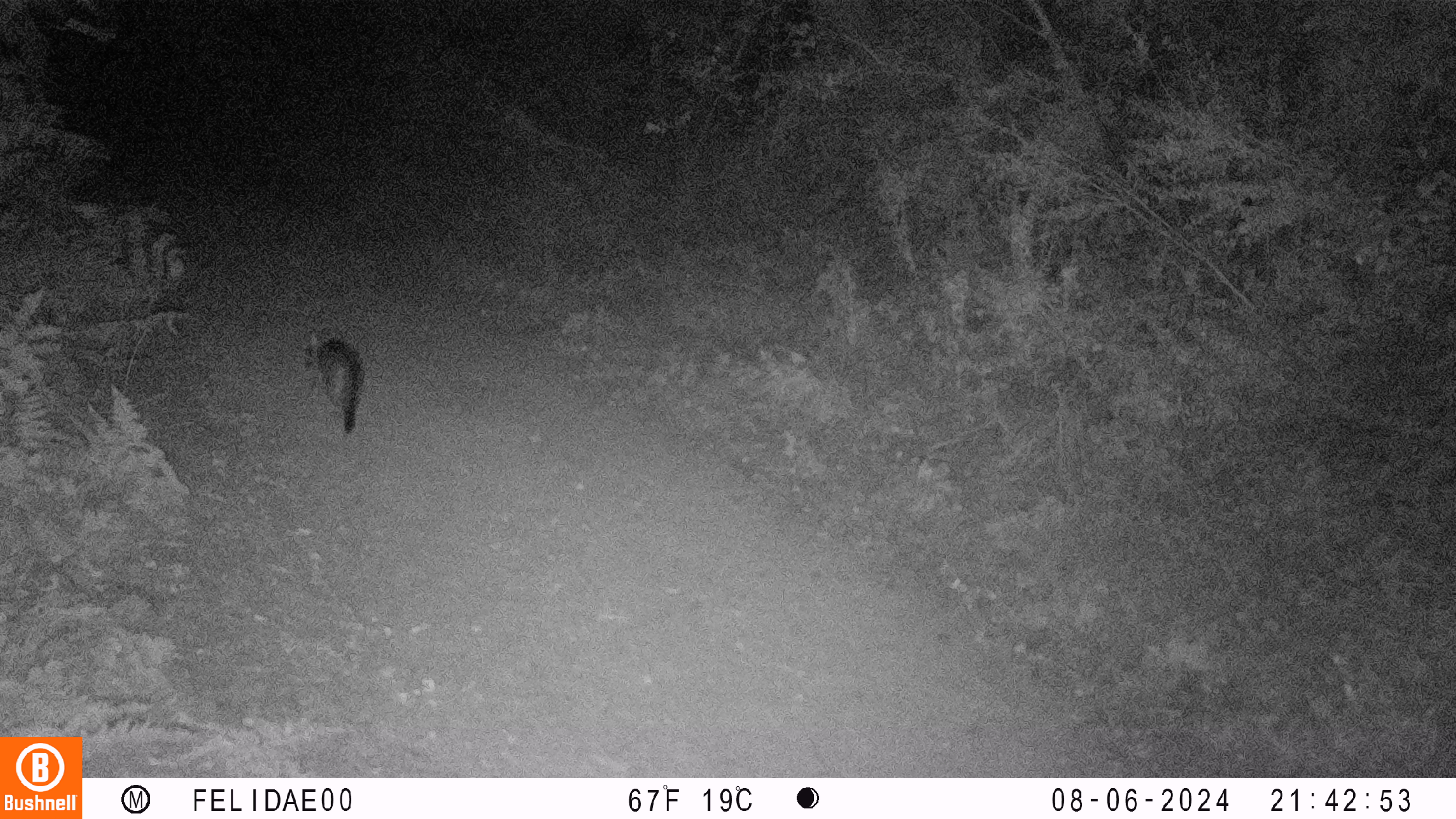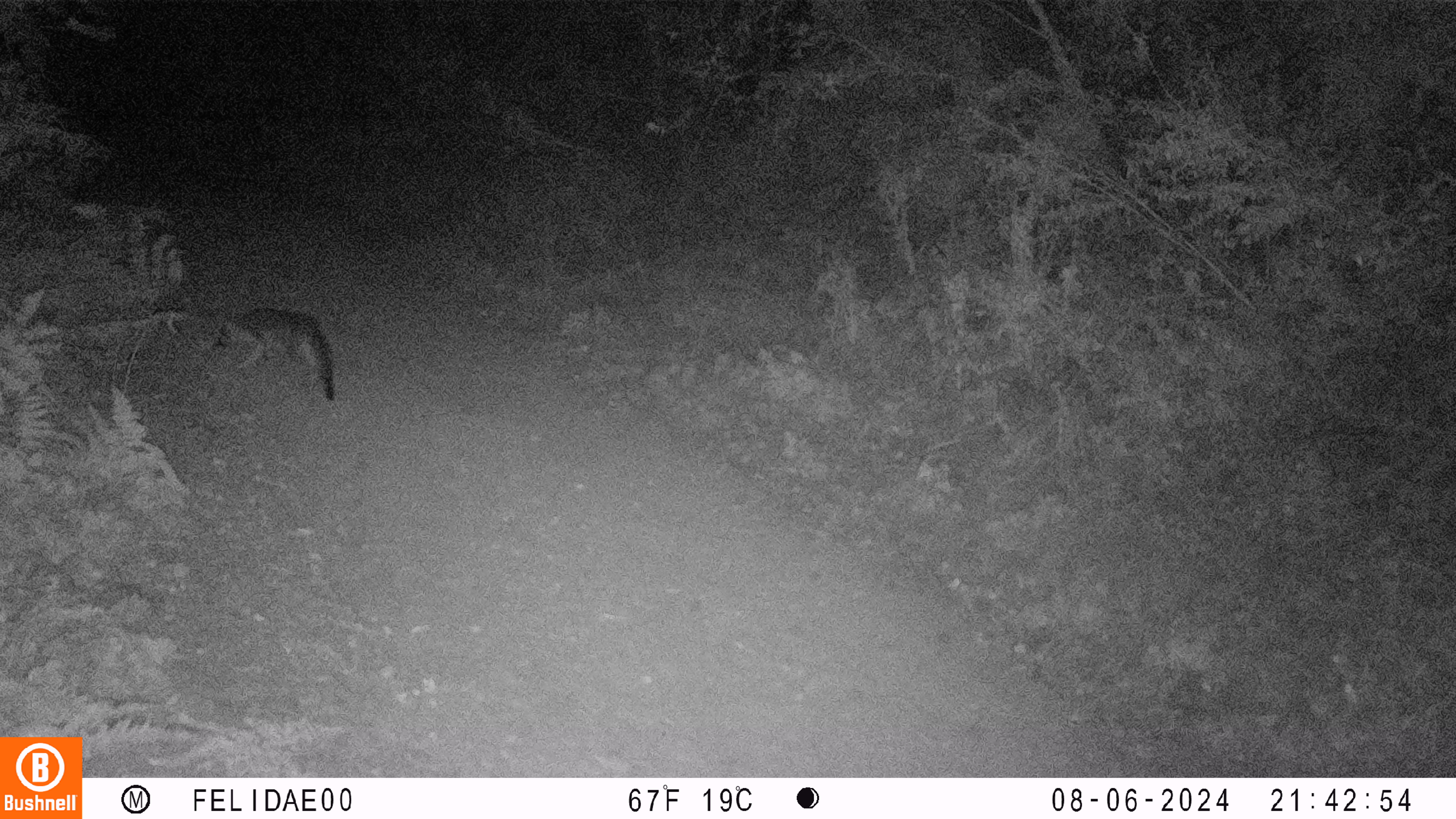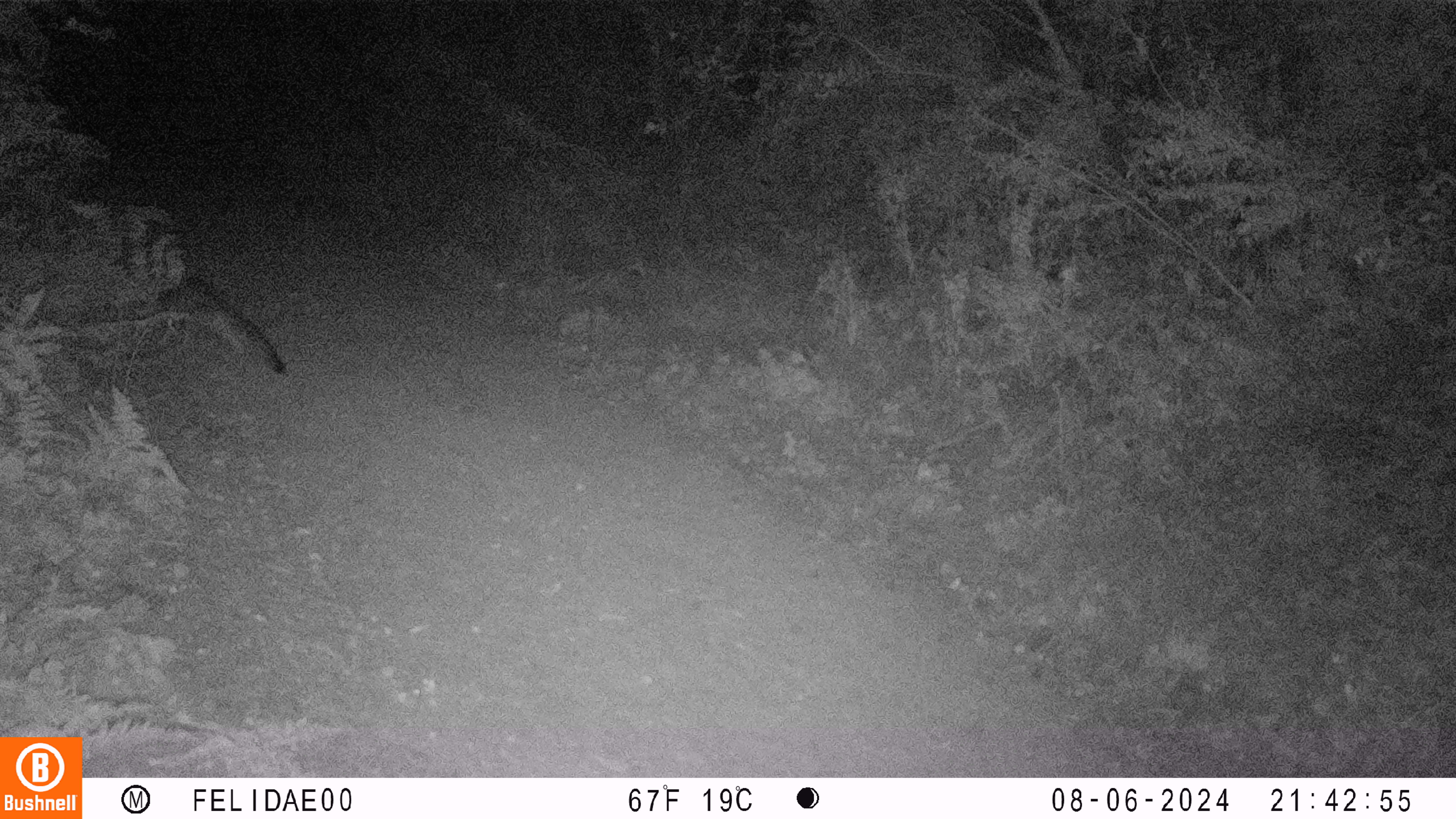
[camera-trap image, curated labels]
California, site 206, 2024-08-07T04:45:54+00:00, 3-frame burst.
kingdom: Animalia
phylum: Chordata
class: Mammalia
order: Carnivora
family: Canidae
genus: Urocyon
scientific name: Urocyon cinereoargenteus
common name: gray fox